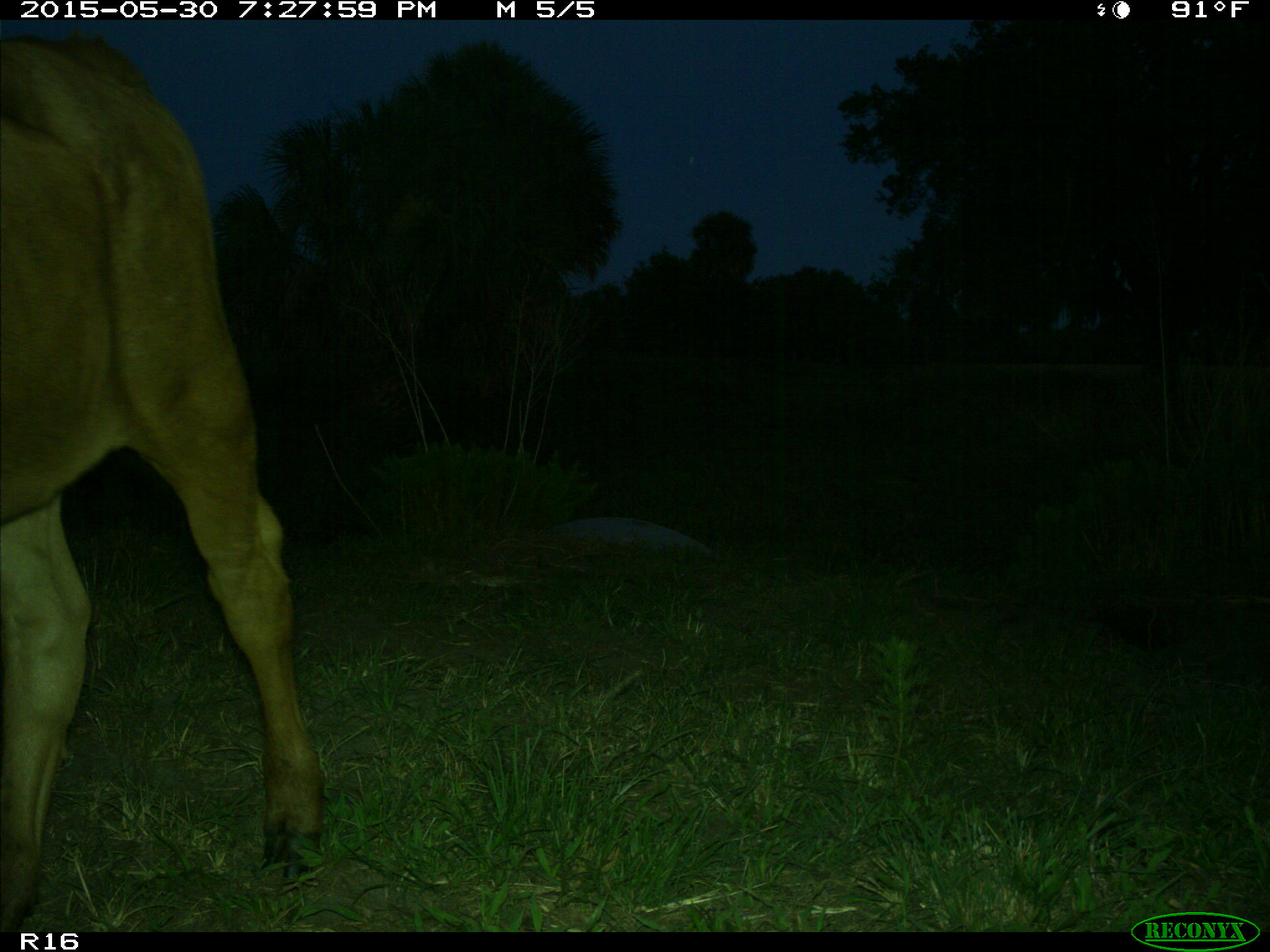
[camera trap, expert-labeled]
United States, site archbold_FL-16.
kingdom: Animalia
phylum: Chordata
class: Mammalia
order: Artiodactyla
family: Bovidae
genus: Bos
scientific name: Bos taurus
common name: domestic cow